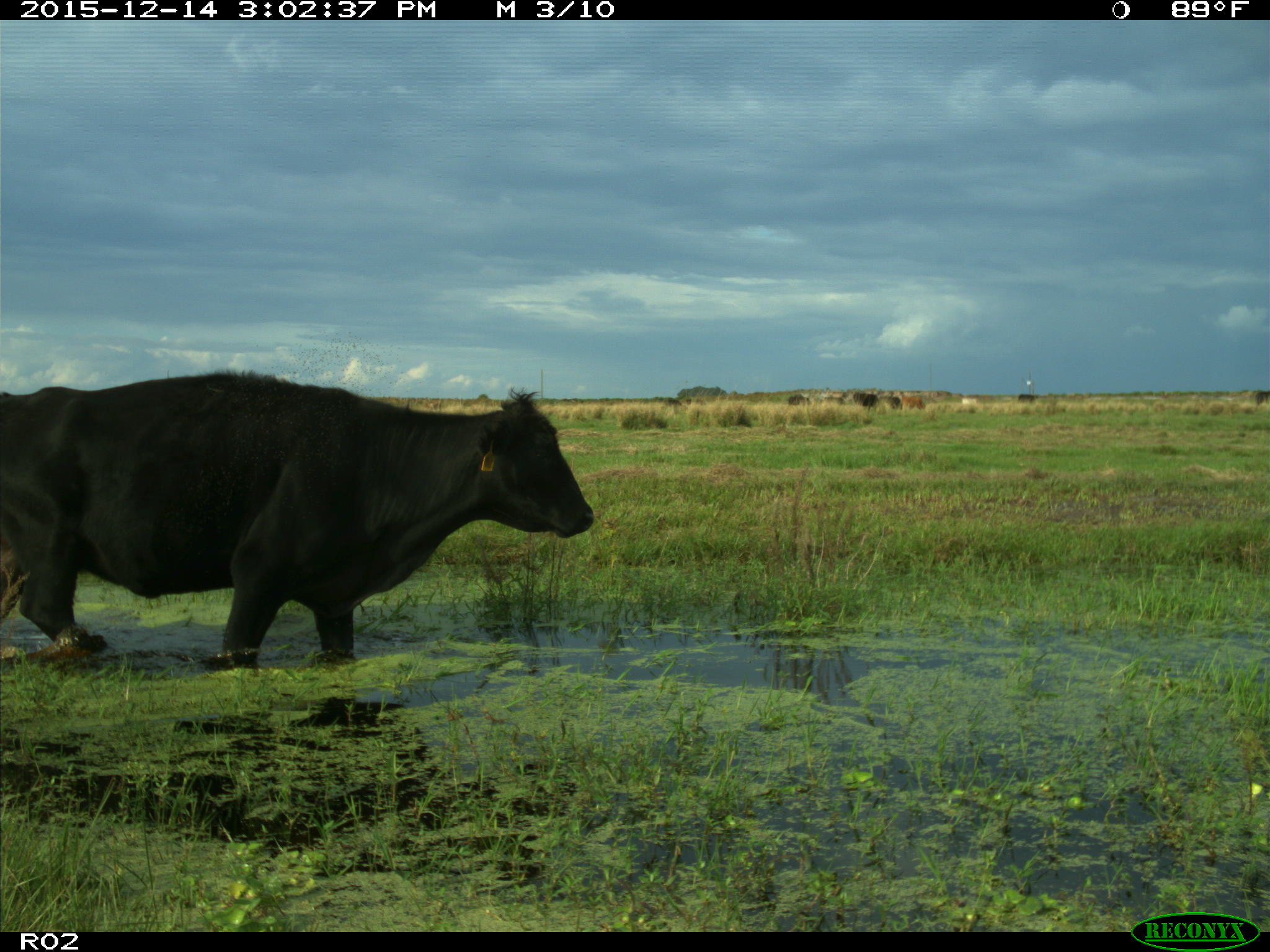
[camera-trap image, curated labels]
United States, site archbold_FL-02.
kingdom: Animalia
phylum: Chordata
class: Mammalia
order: Artiodactyla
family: Bovidae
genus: Bos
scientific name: Bos taurus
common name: domestic cow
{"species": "Bos taurus (domestic cow)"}